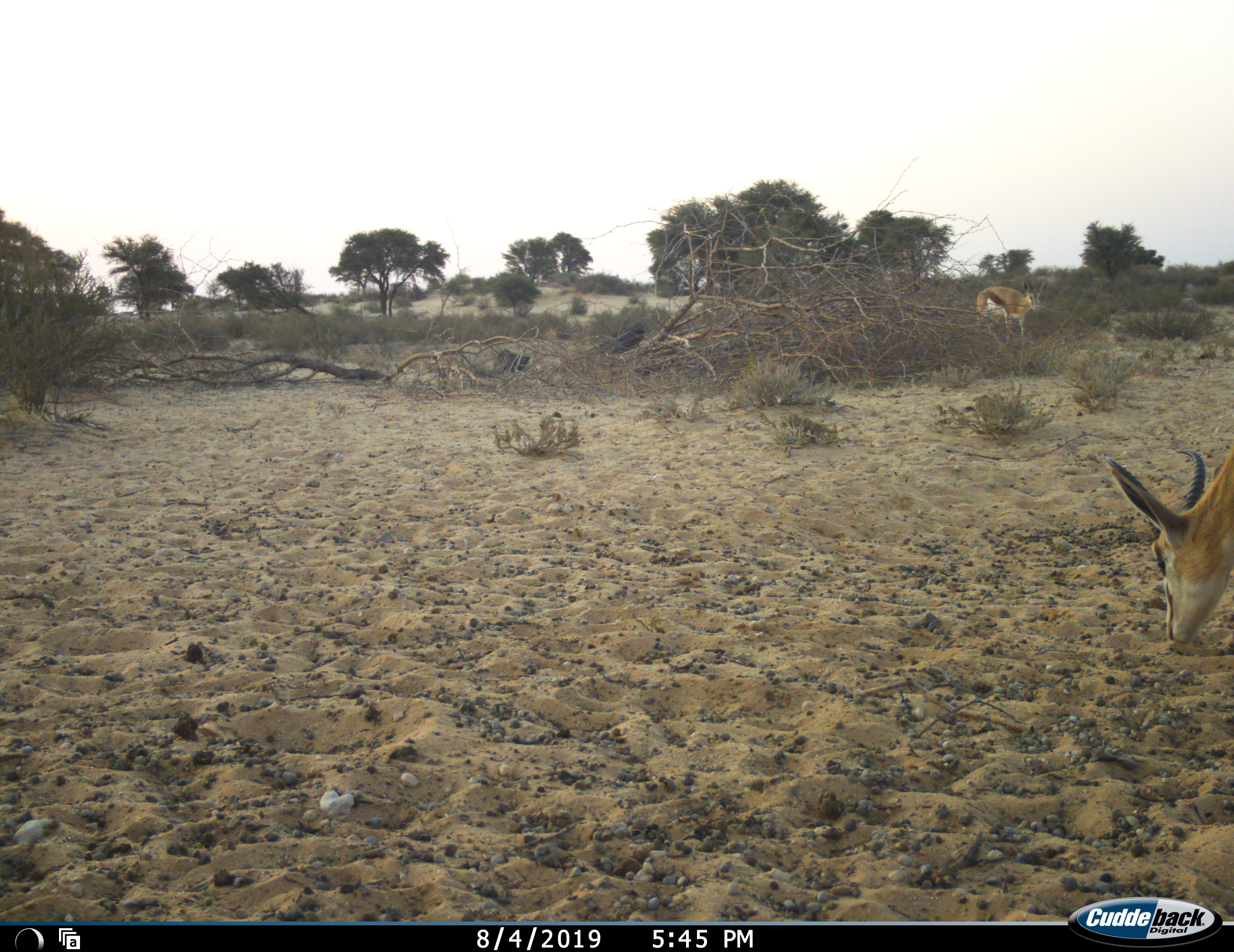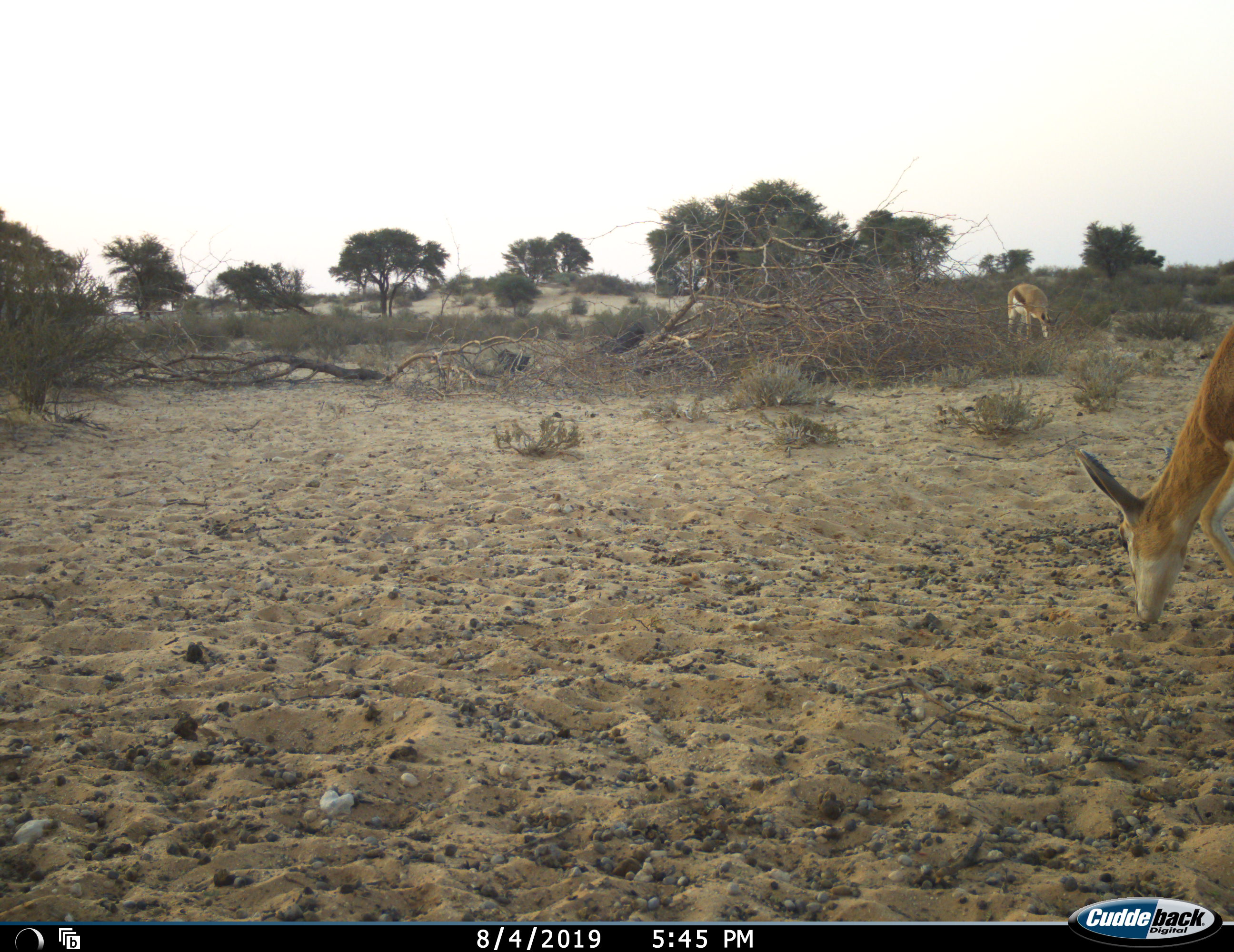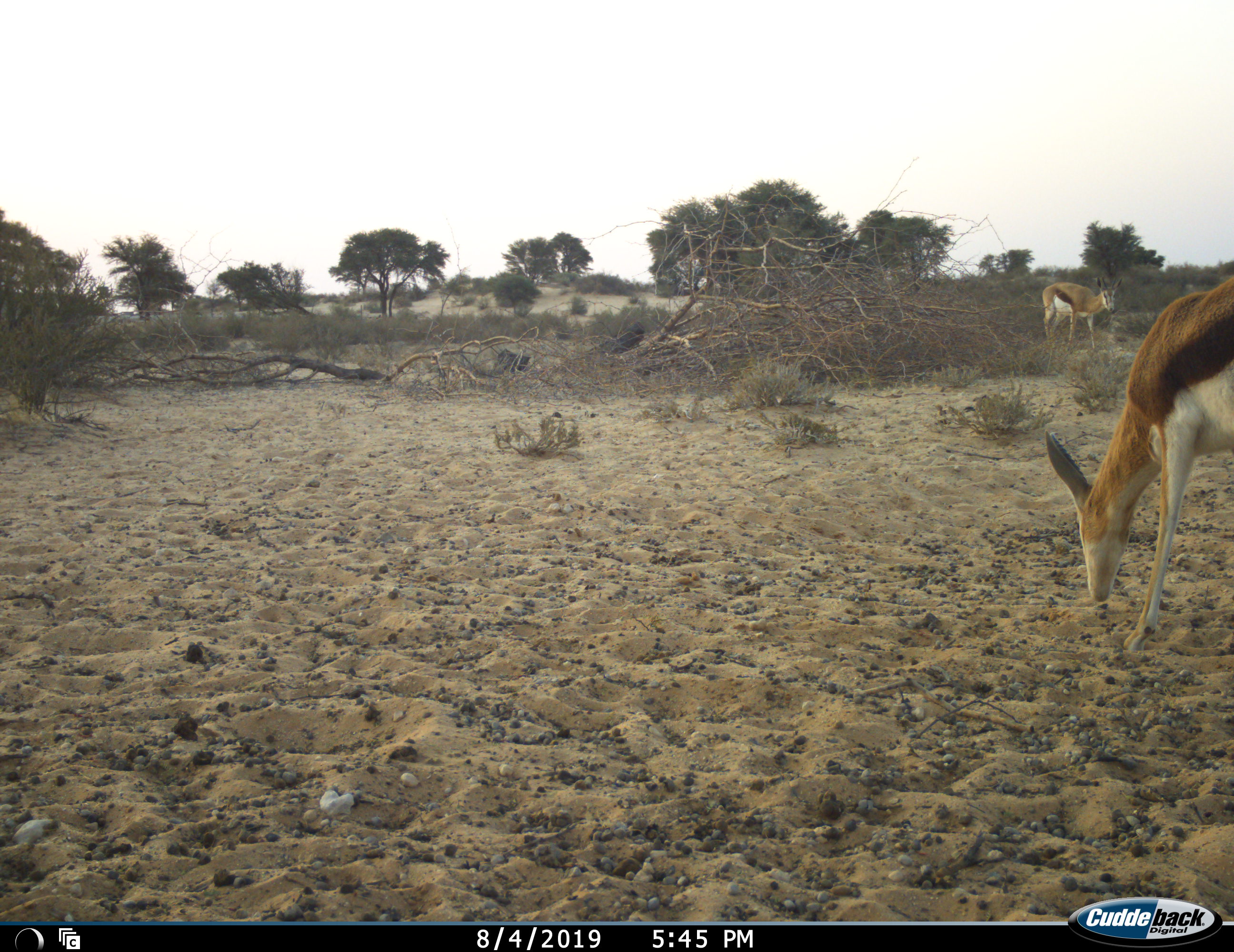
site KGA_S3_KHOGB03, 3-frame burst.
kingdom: Animalia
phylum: Chordata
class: Mammalia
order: Artiodactyla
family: Bovidae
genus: Antidorcas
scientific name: Antidorcas marsupialis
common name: springbok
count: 2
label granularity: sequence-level